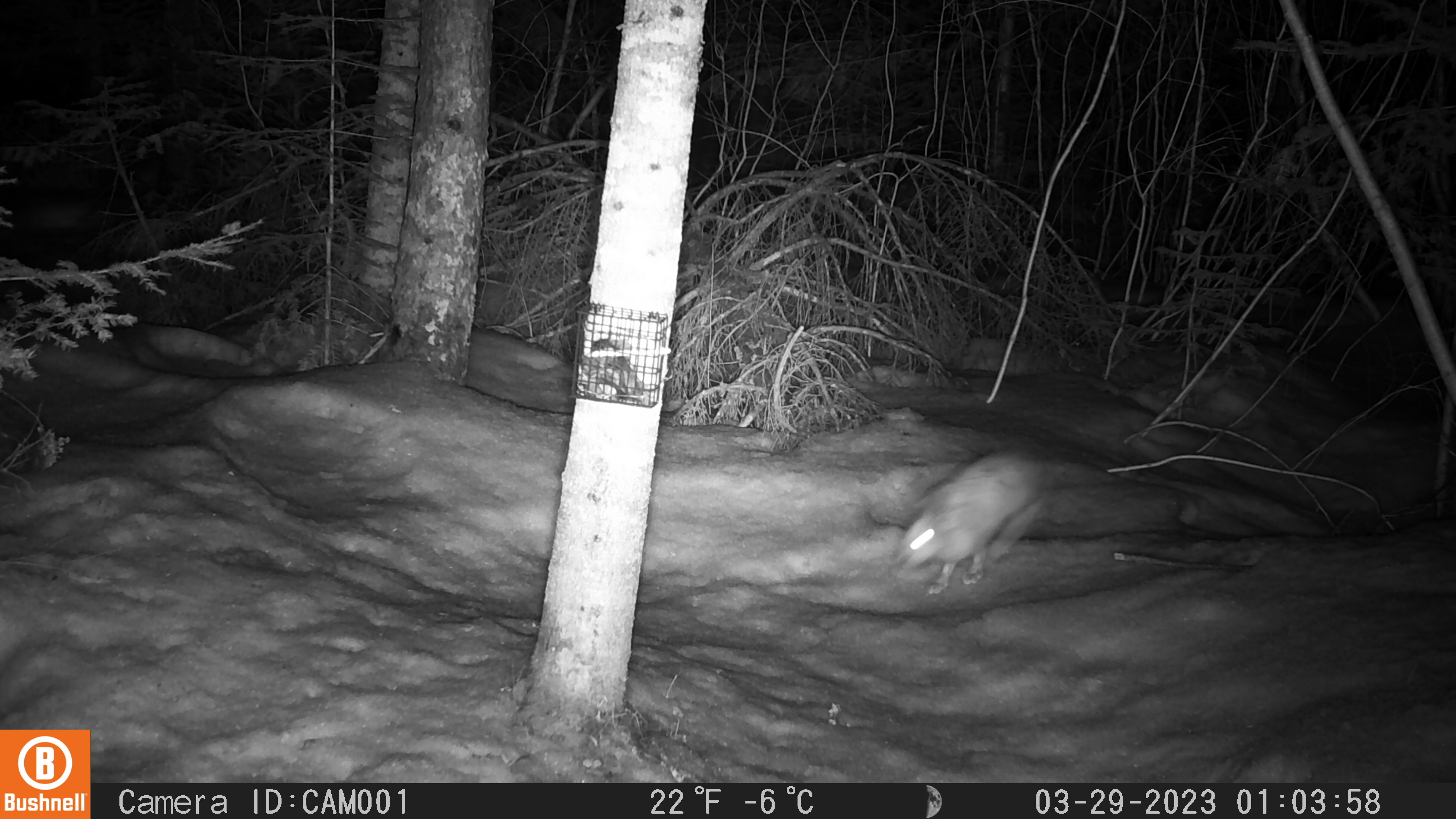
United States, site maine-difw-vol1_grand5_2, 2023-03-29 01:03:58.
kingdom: Animalia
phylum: Chordata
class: Mammalia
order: Lagomorpha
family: Leporidae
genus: Lepus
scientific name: Lepus americanus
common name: snowshoe hare